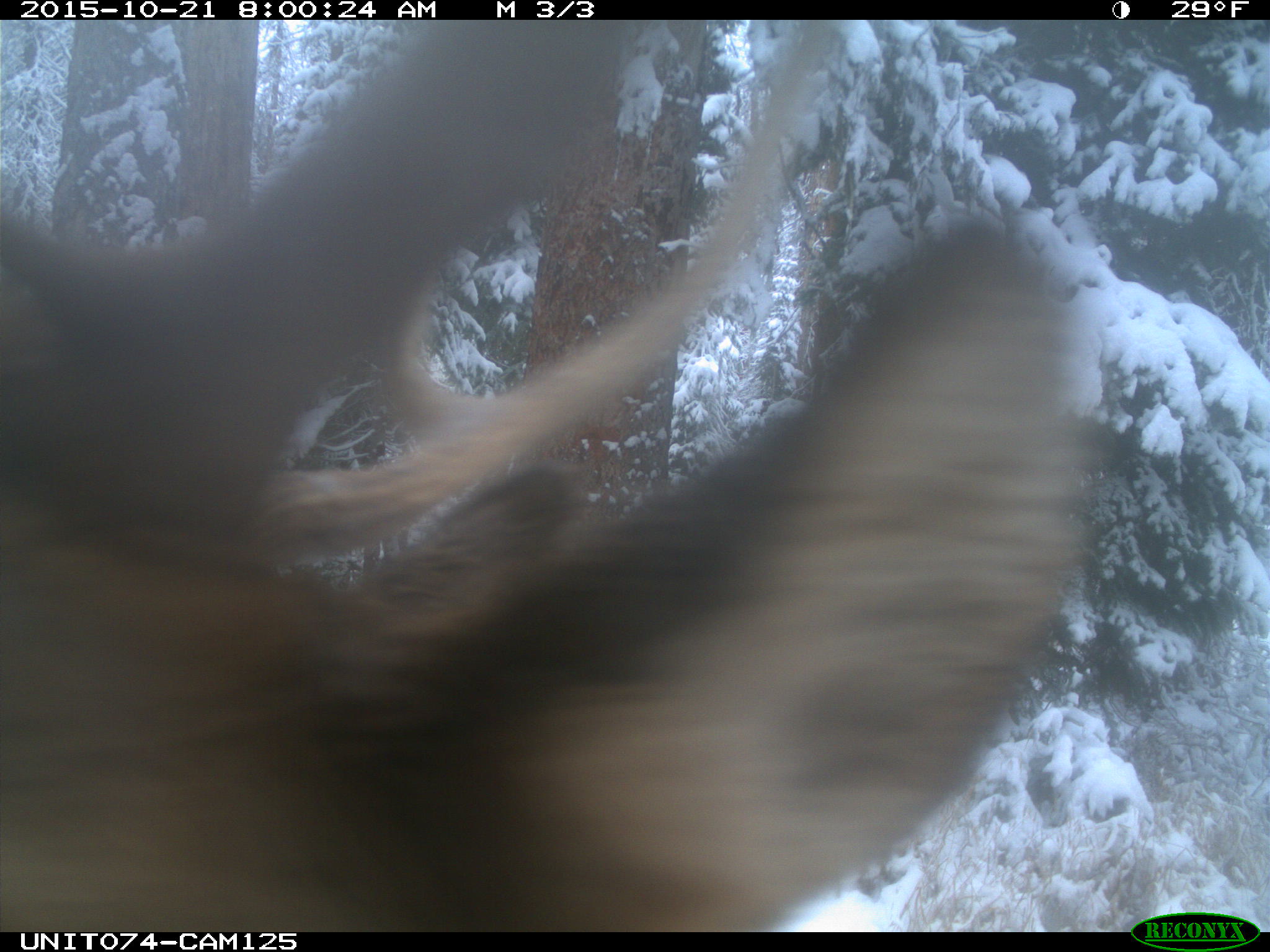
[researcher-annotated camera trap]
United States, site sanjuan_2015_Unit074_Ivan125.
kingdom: Animalia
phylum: Chordata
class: Mammalia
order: Artiodactyla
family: Cervidae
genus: Cervus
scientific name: Cervus elaphus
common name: red deer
Cervus elaphus (red deer).